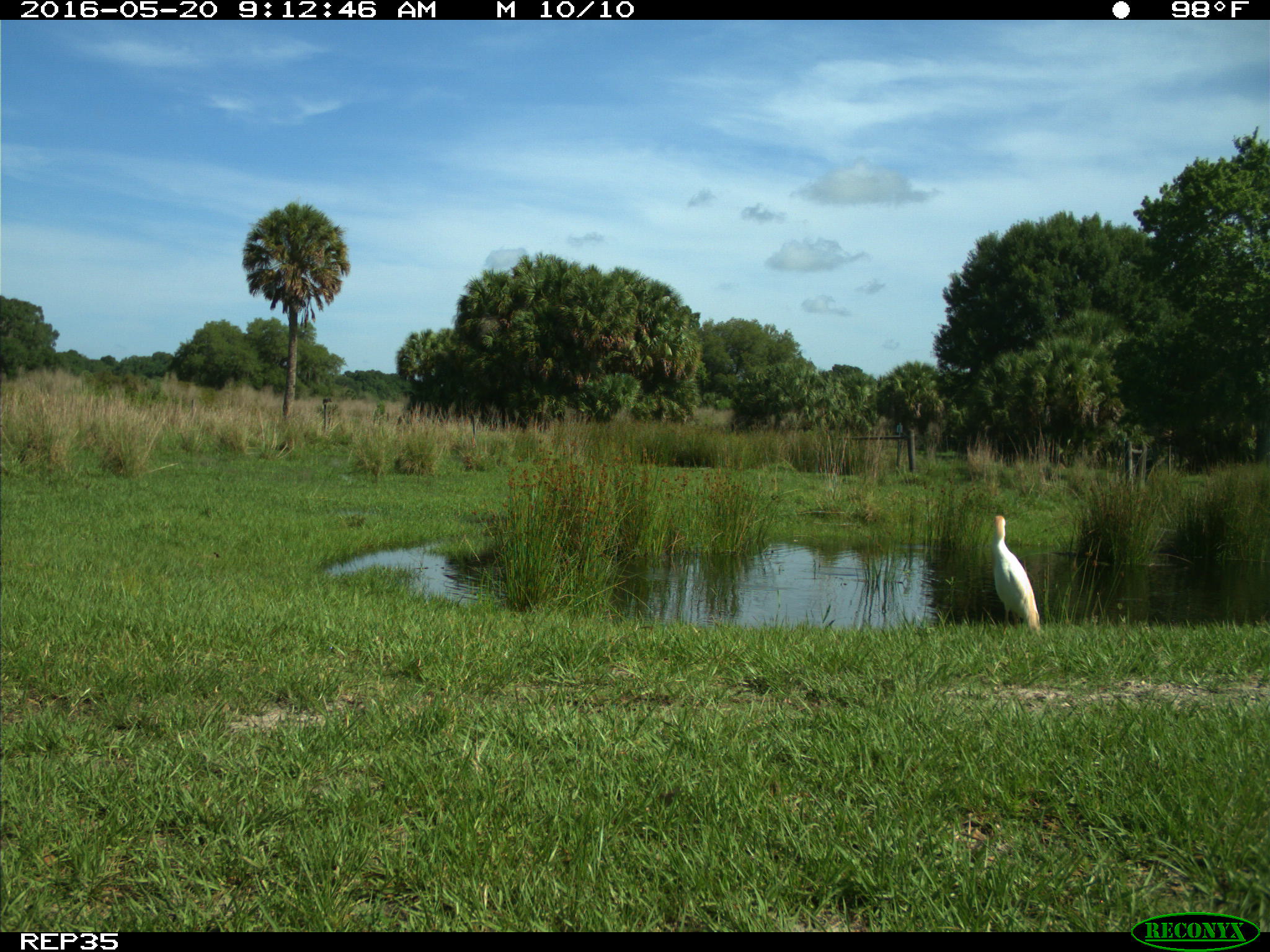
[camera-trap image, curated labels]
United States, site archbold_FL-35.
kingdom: Animalia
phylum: Chordata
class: Aves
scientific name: Aves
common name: birds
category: unidentified bird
Unidentified bird (birds) (Aves).